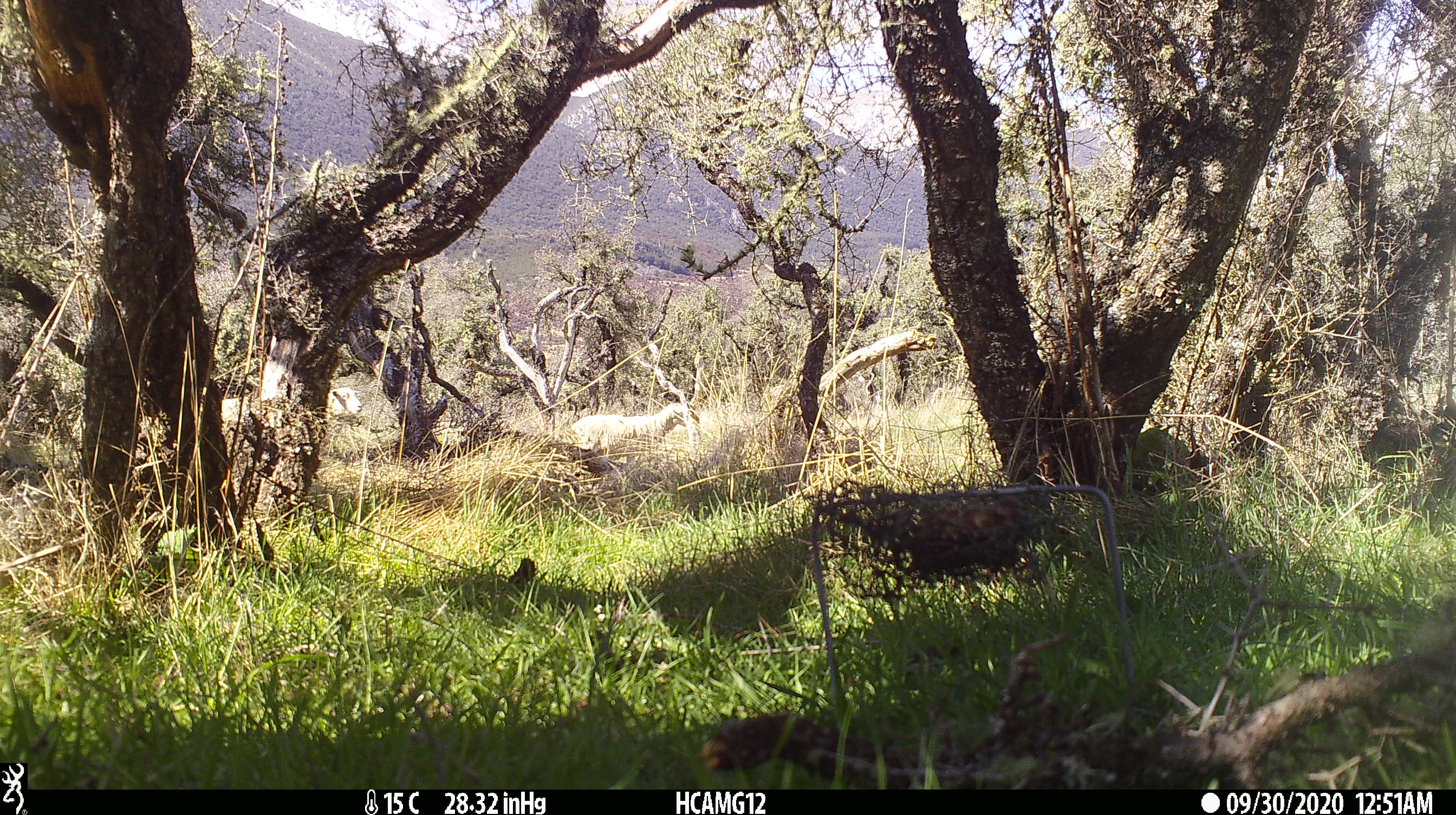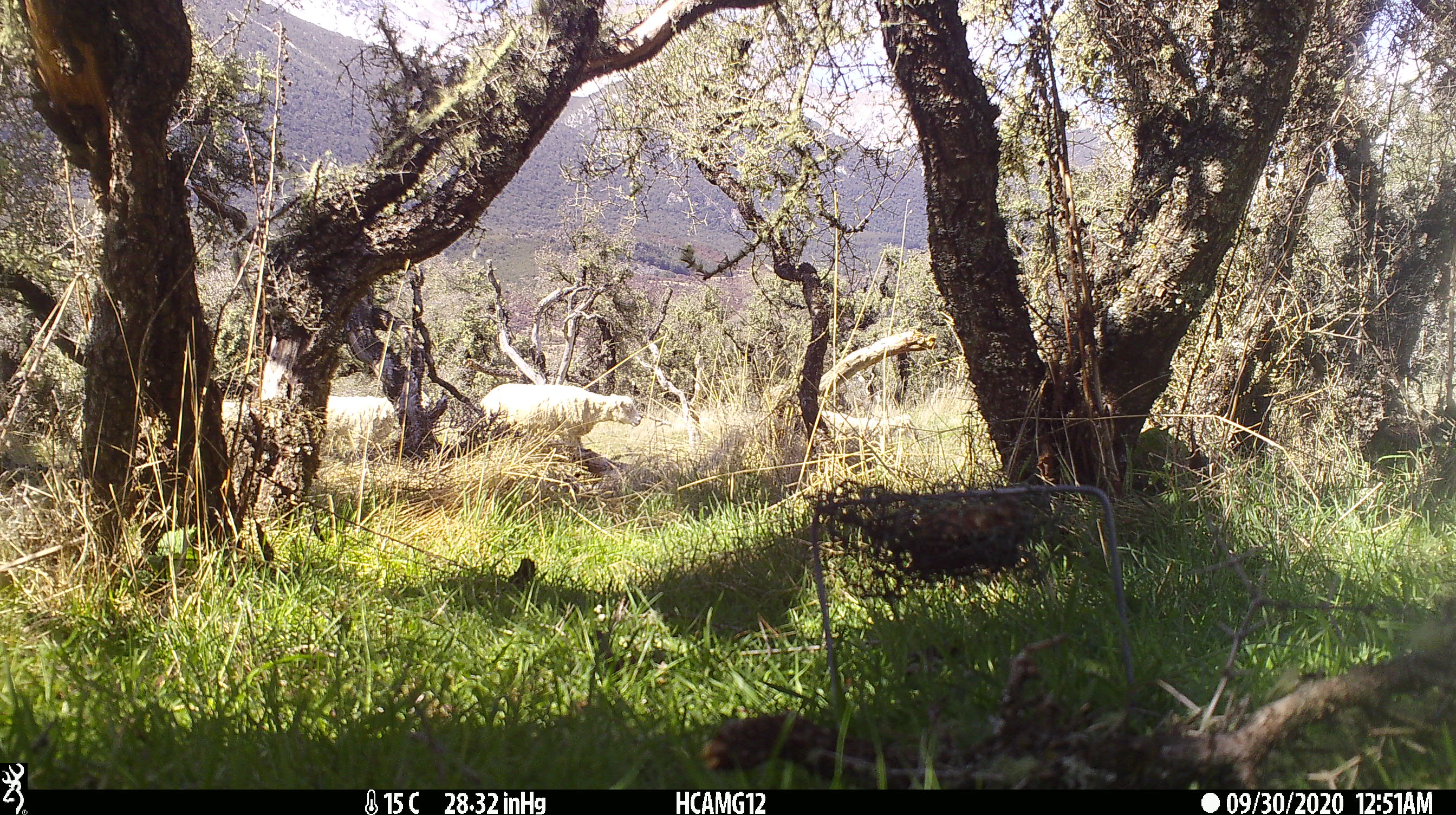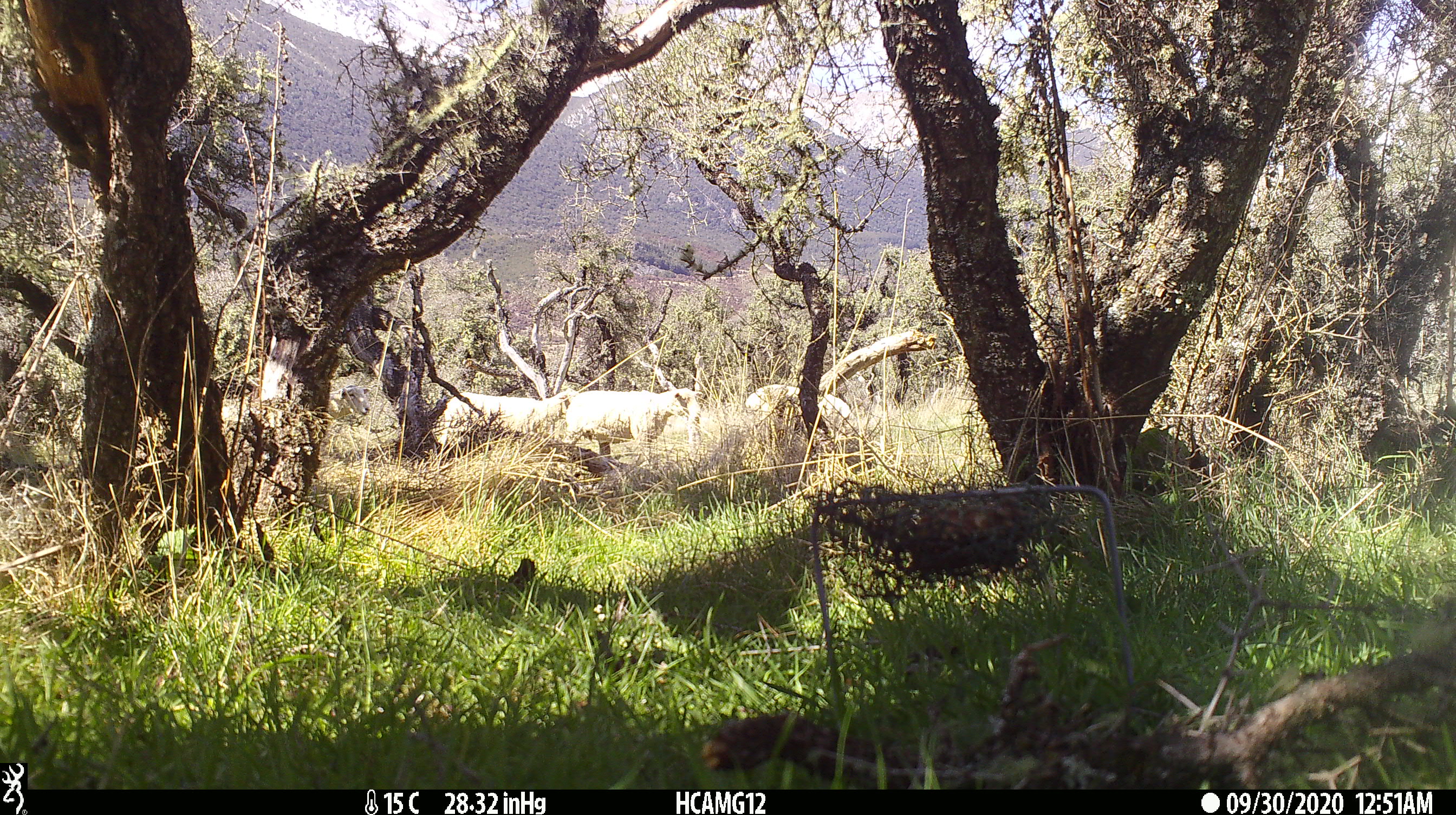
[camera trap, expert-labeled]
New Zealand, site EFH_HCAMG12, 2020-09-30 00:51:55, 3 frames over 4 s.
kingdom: Animalia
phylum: Chordata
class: Mammalia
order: Artiodactyla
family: Bovidae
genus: Ovis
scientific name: Ovis aries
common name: domestic sheep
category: sheep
Sheep (domestic sheep) (Ovis aries).